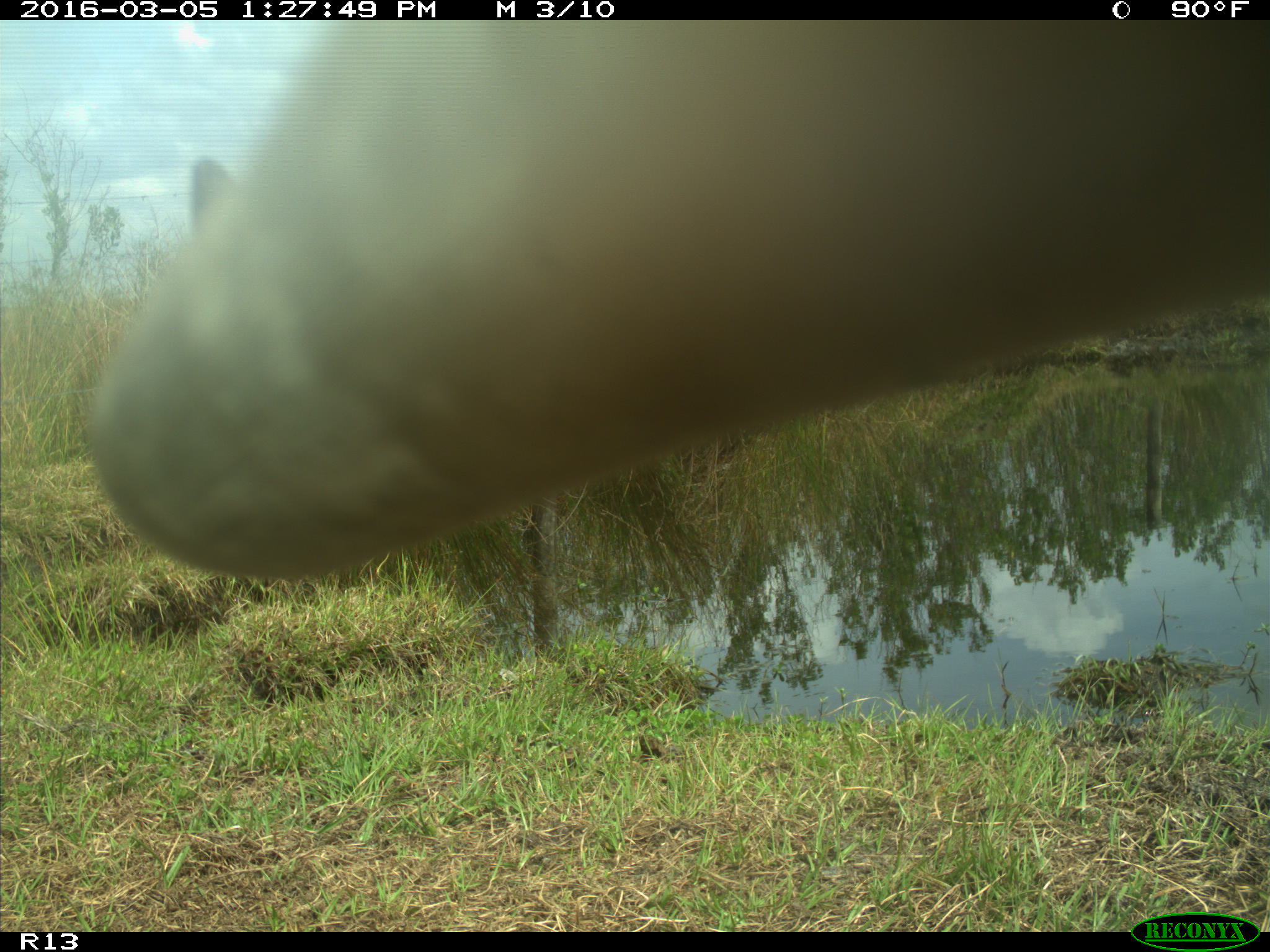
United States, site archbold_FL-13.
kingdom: Animalia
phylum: Chordata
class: Mammalia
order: Artiodactyla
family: Bovidae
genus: Bos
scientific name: Bos taurus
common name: domestic cow